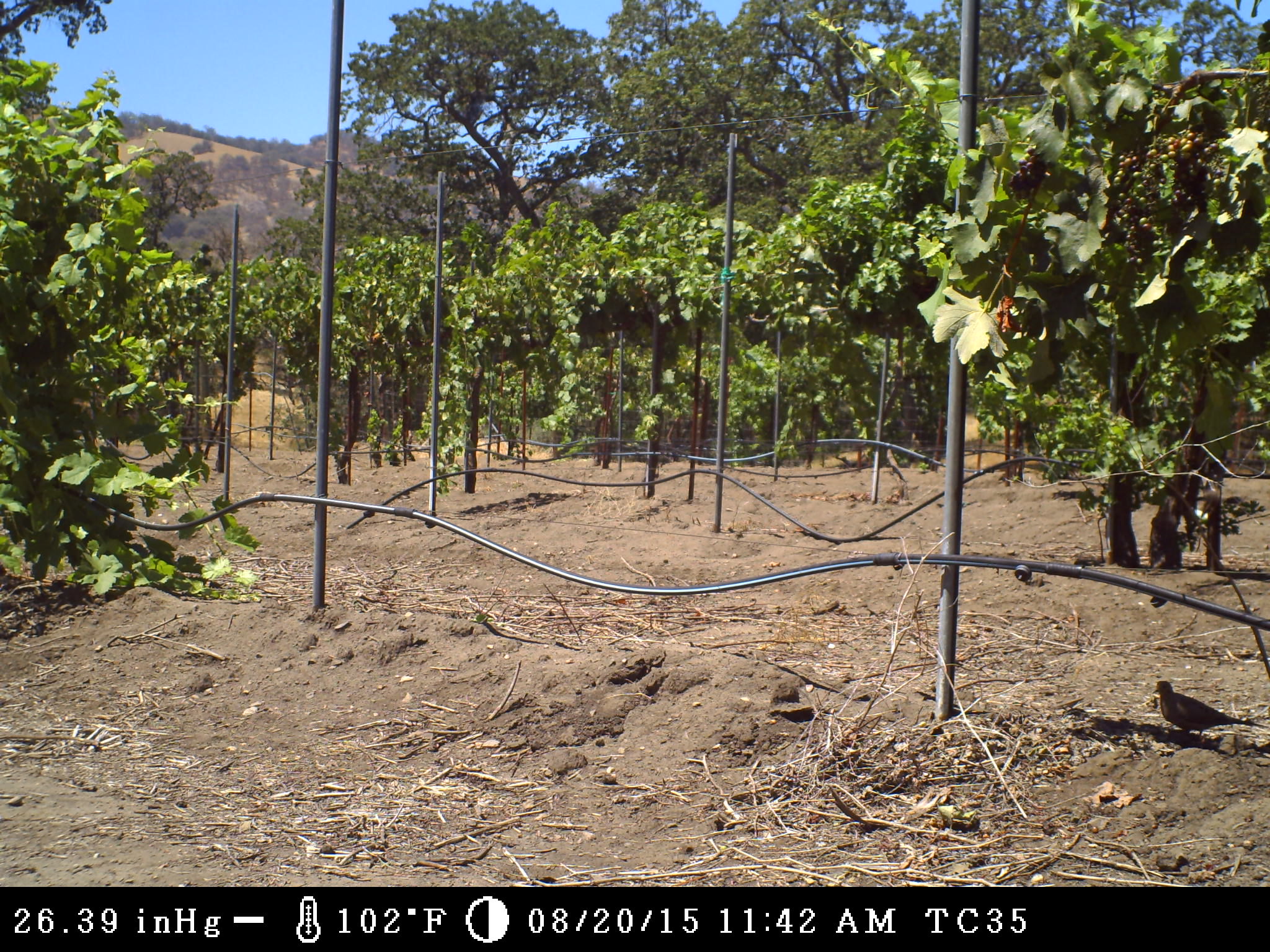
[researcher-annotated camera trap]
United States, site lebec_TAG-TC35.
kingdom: Animalia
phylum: Chordata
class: Aves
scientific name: Aves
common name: birds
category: unidentified bird